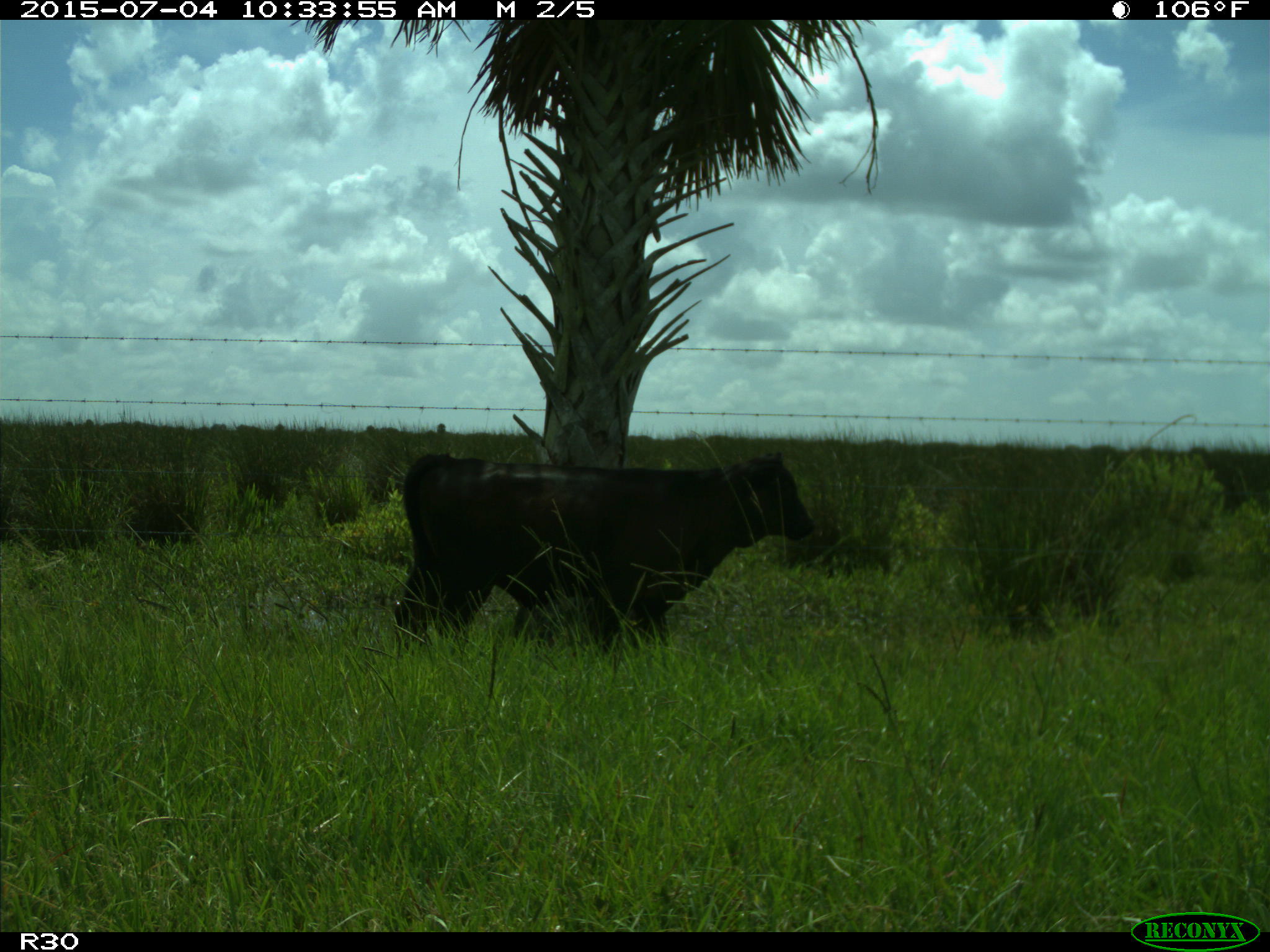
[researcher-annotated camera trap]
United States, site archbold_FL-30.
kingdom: Animalia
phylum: Chordata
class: Mammalia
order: Artiodactyla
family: Bovidae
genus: Bos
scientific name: Bos taurus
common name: domestic cow